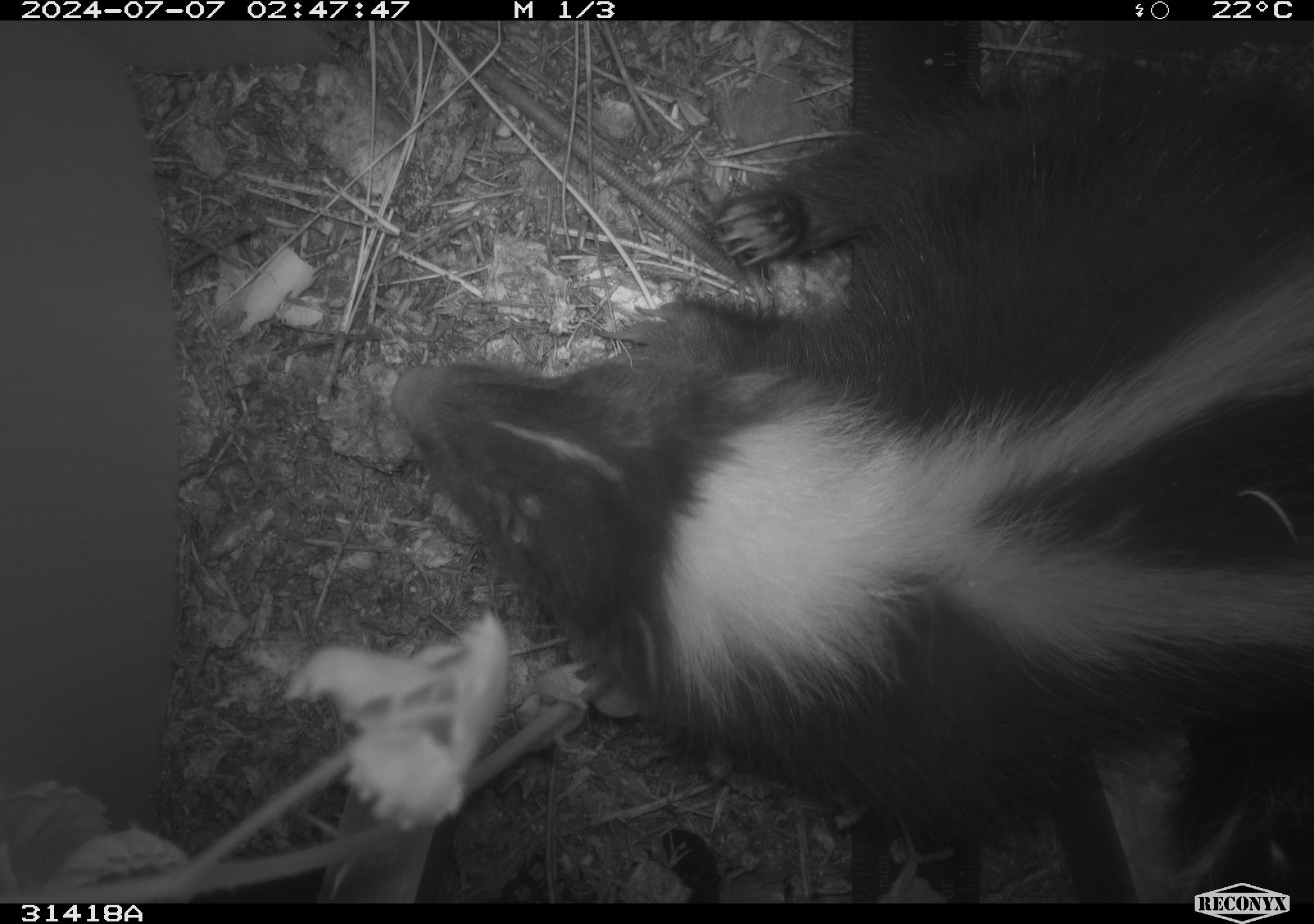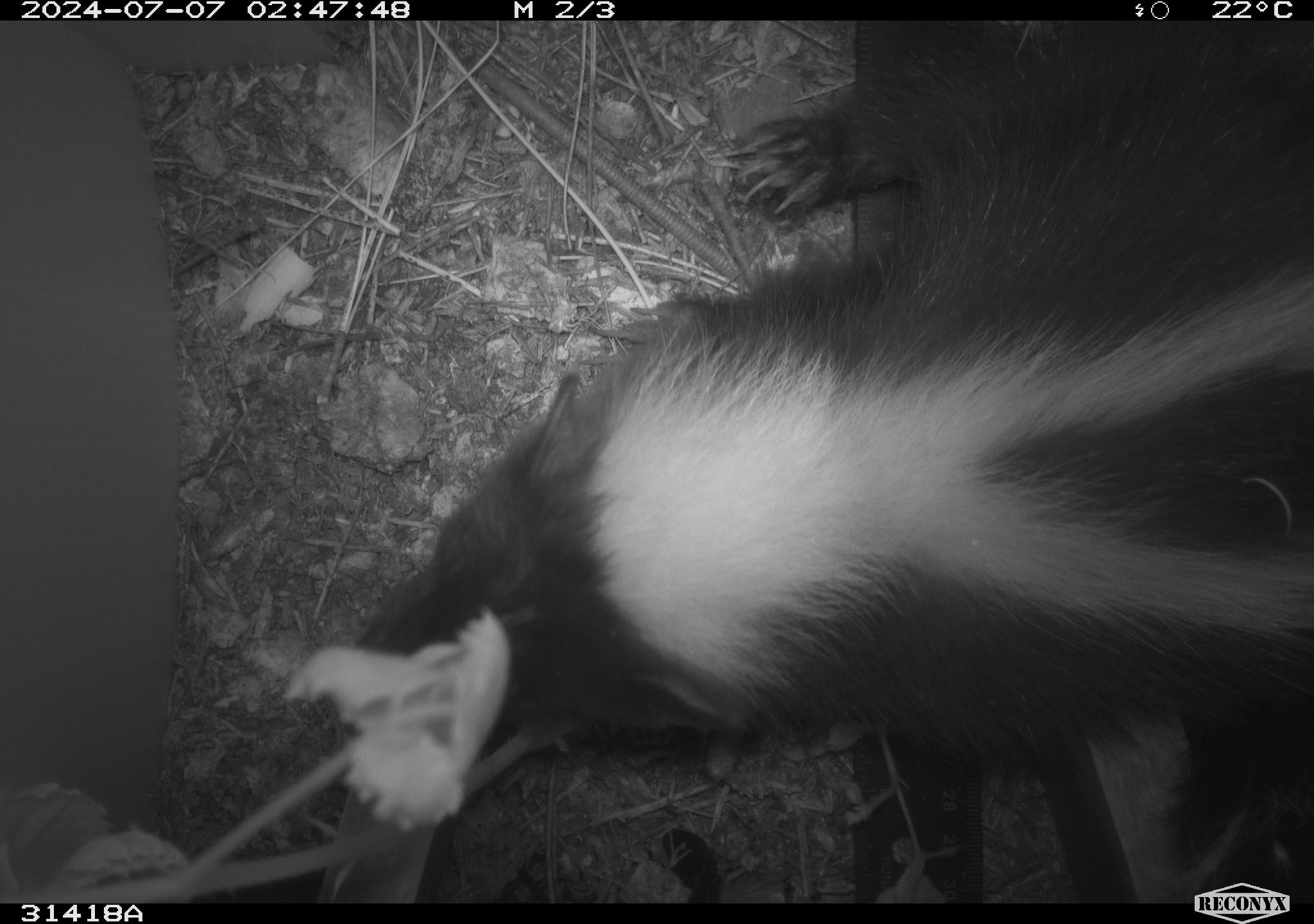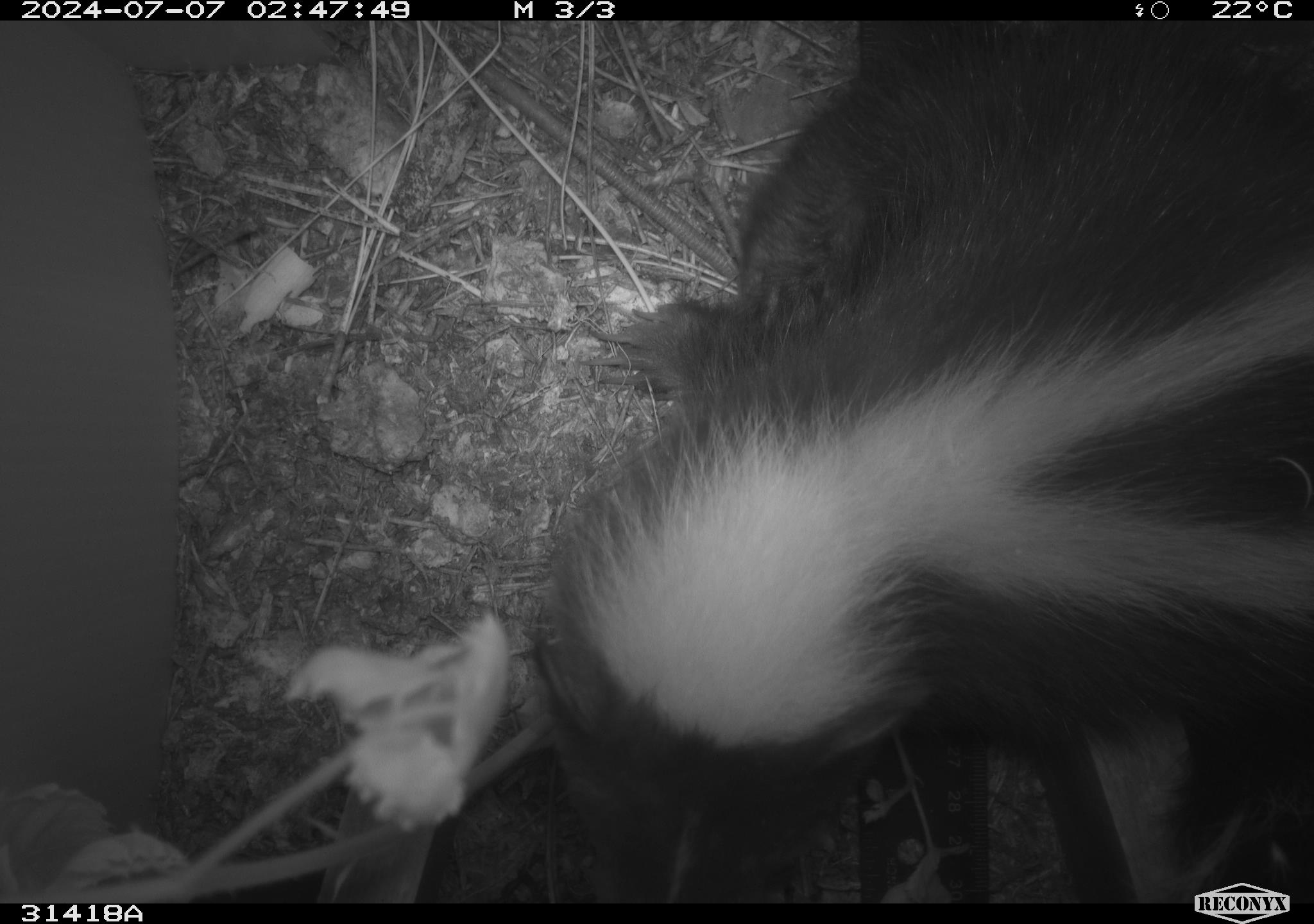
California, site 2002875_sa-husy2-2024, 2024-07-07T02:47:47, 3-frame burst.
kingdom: Animalia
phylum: Chordata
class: Mammalia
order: Carnivora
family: Mephitidae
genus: Mephitis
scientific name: Mephitis mephitis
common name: striped skunk